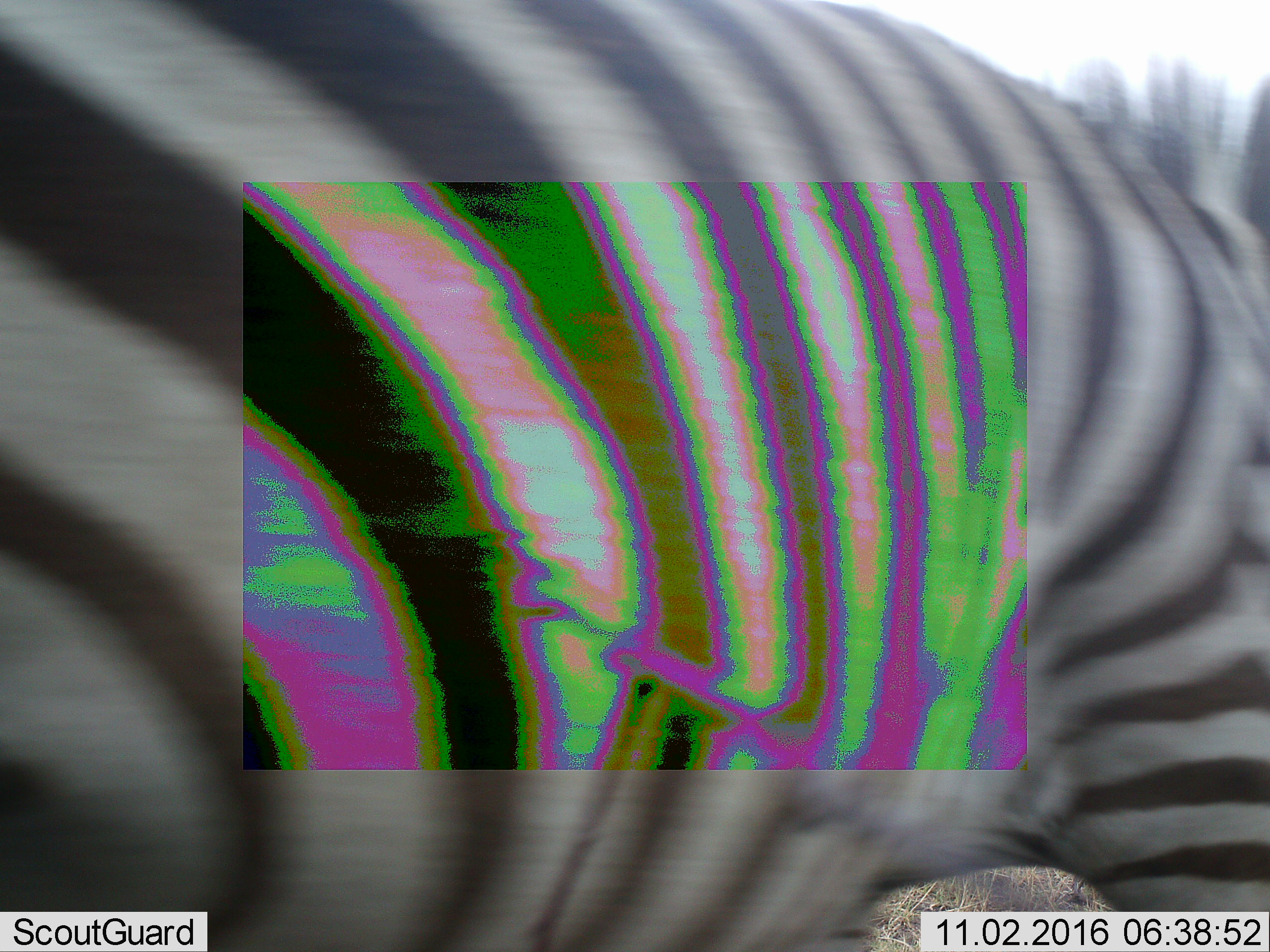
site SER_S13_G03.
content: unidentified animal